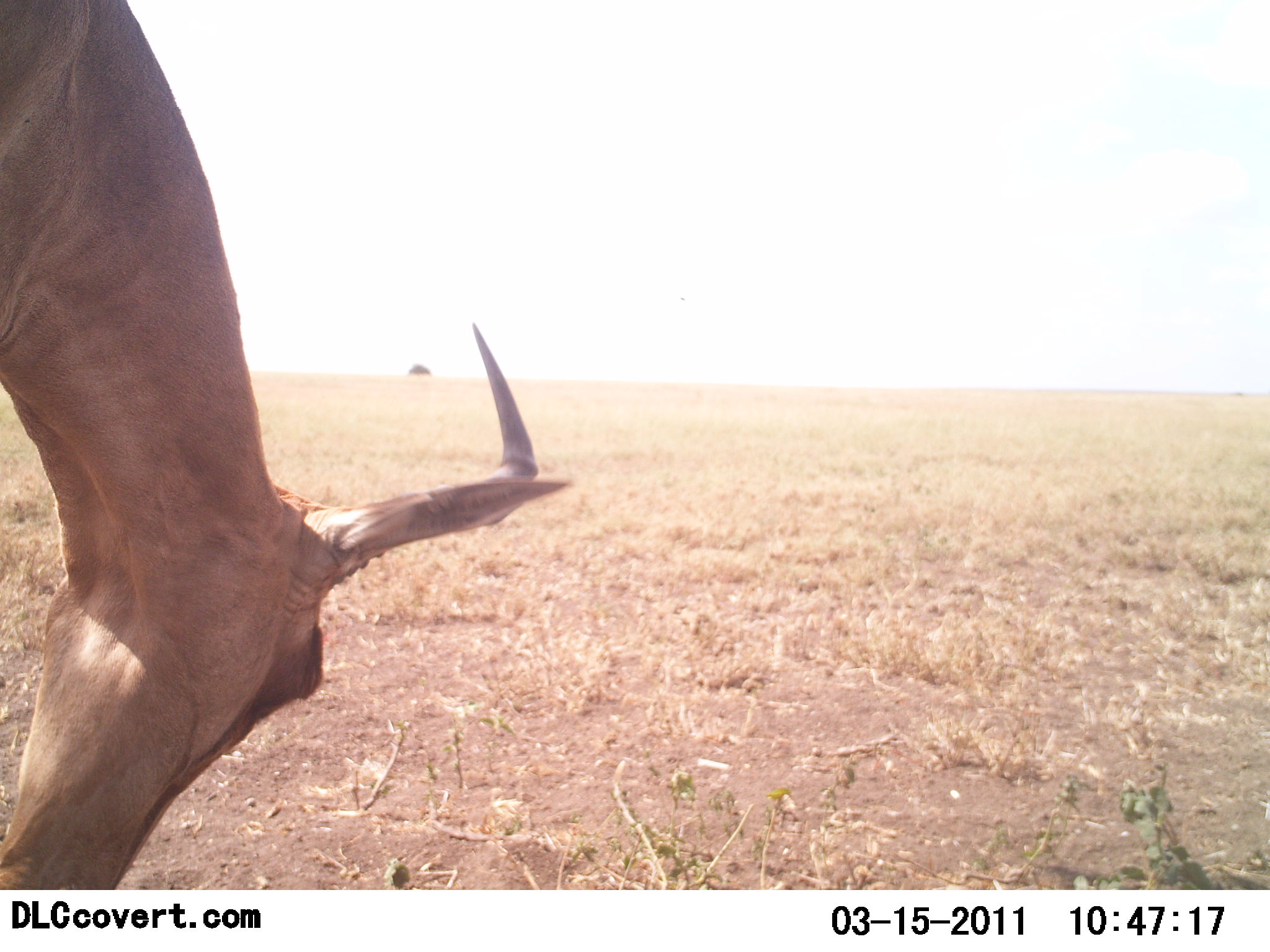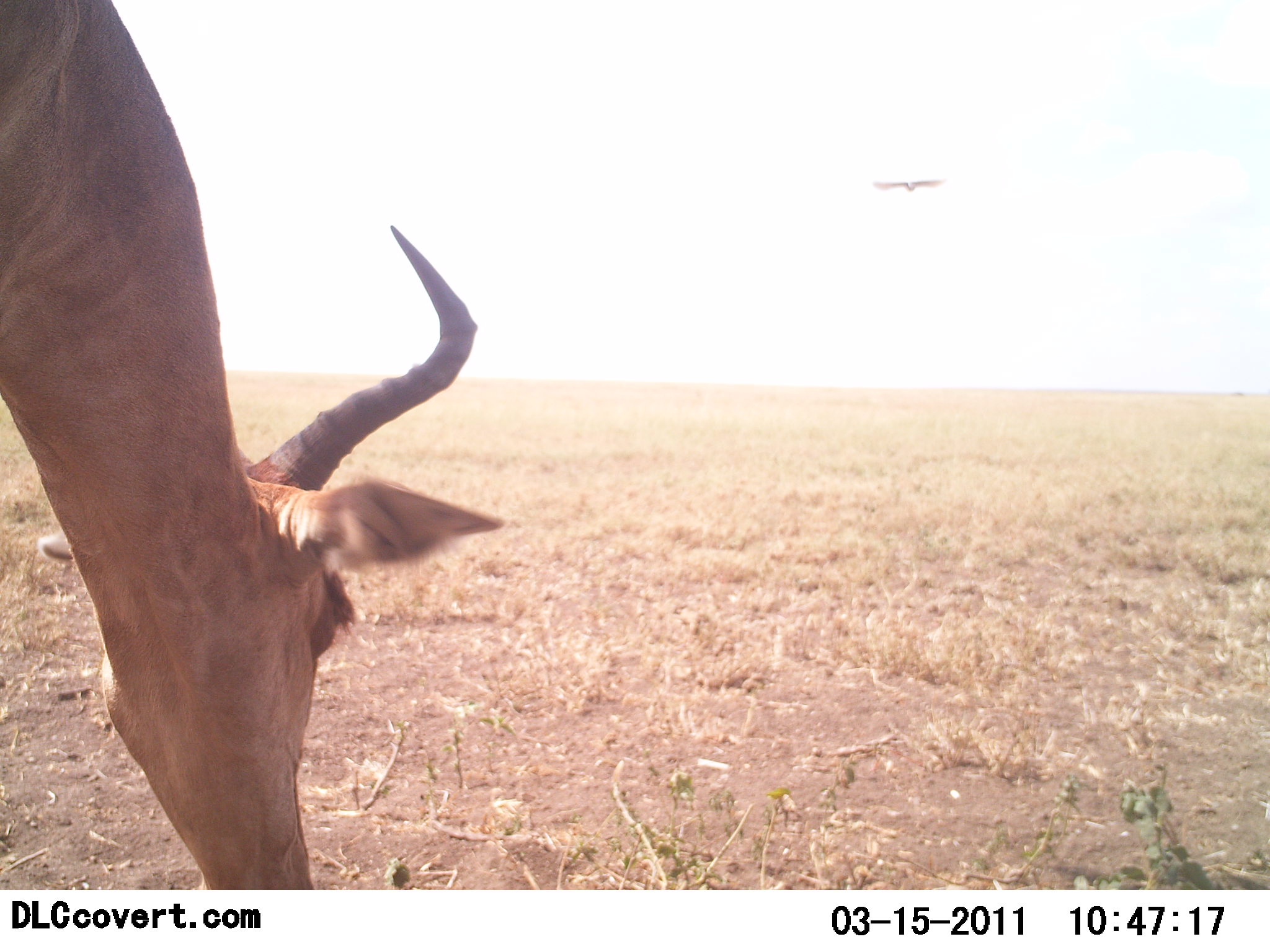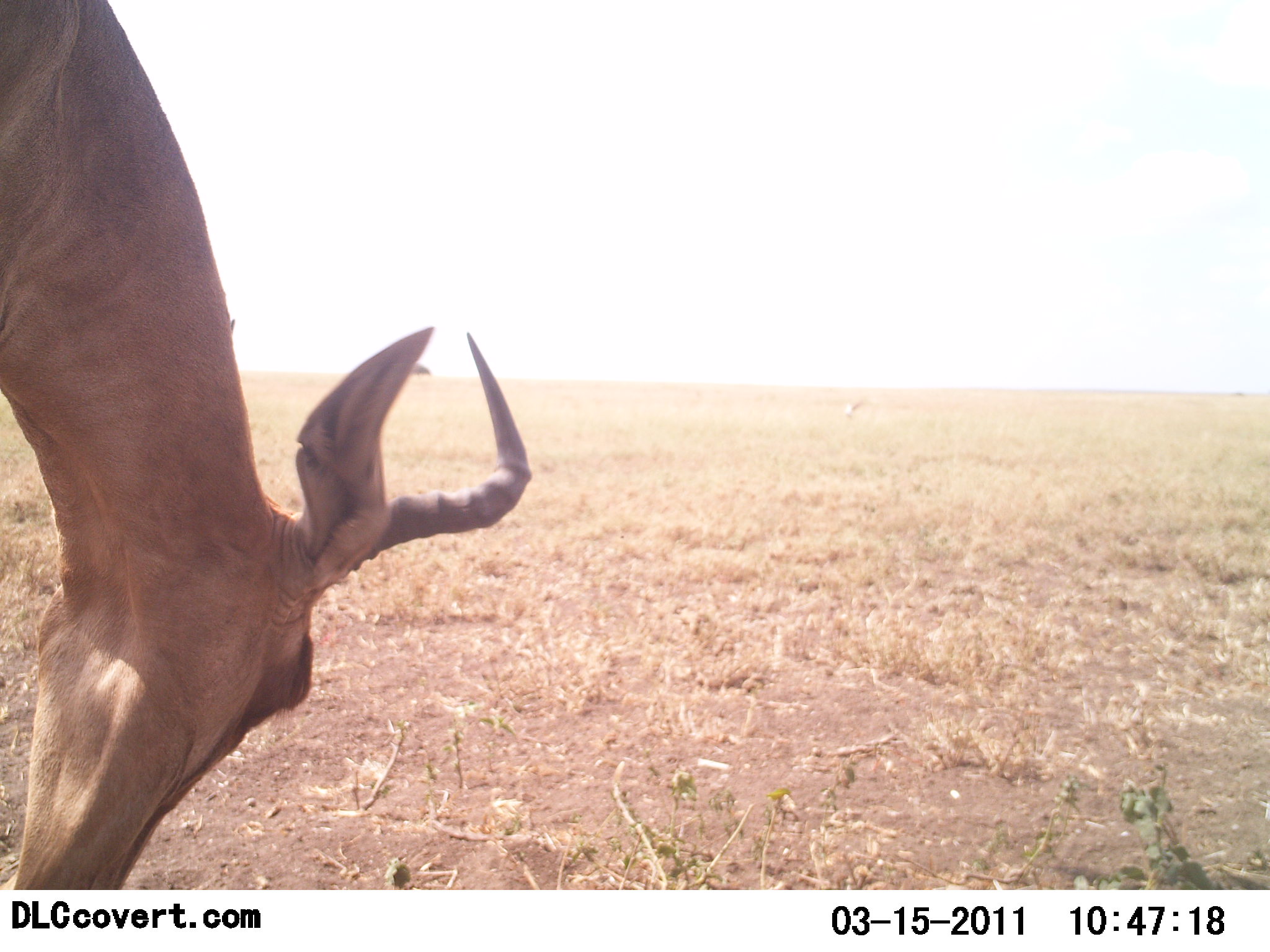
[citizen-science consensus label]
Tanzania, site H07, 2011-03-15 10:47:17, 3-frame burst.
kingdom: Animalia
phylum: Chordata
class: Mammalia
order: Artiodactyla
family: Bovidae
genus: Alcelaphus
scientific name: Alcelaphus buselaphus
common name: hartebeest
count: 1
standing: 12%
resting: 0%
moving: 0%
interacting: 0%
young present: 0%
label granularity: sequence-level